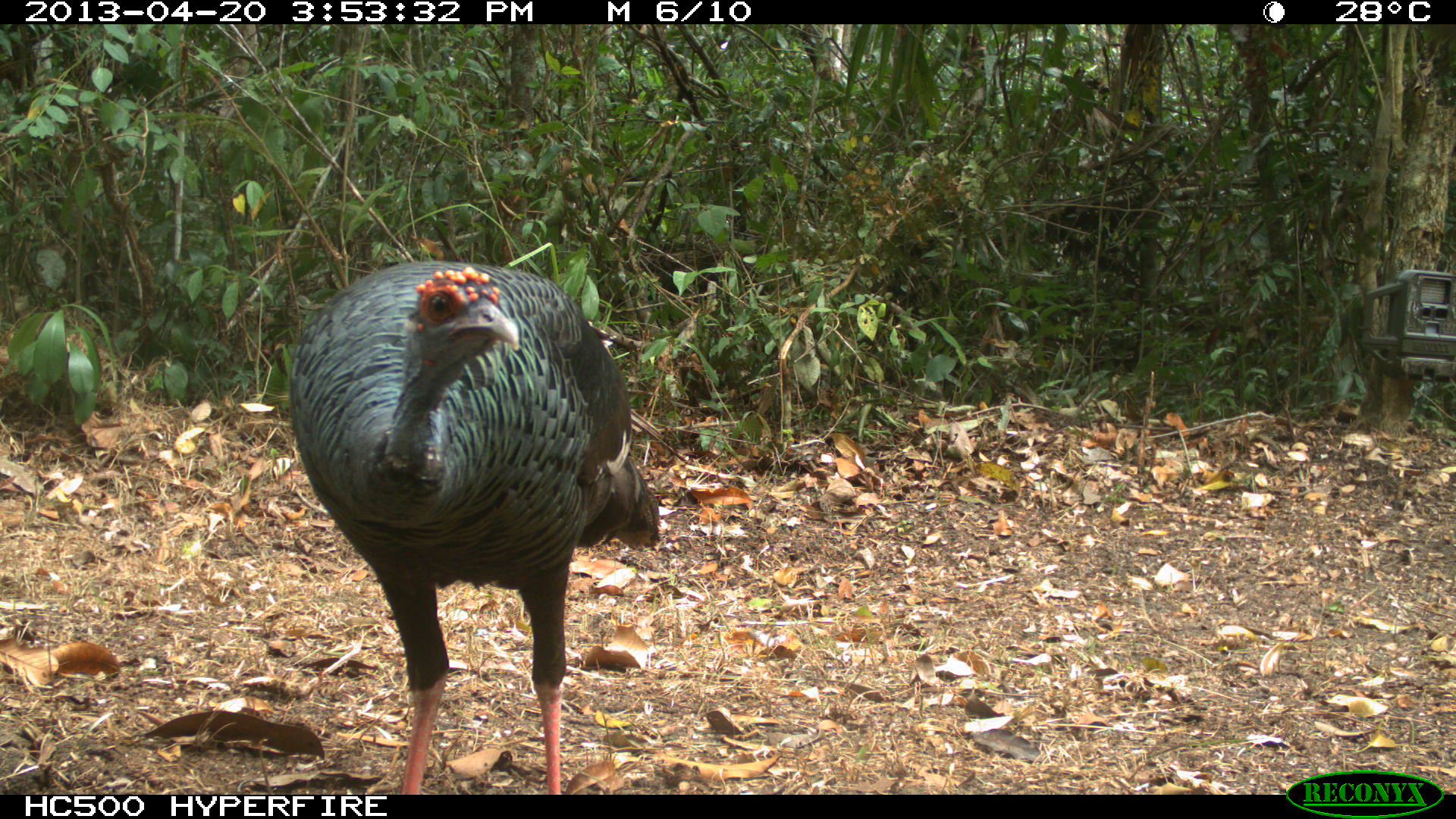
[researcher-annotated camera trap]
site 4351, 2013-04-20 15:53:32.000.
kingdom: Animalia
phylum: Chordata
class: Aves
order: Galliformes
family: Phasianidae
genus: Meleagris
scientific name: Meleagris ocellata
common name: ocellated turkey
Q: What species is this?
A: Meleagris ocellata (ocellated turkey).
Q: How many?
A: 3.